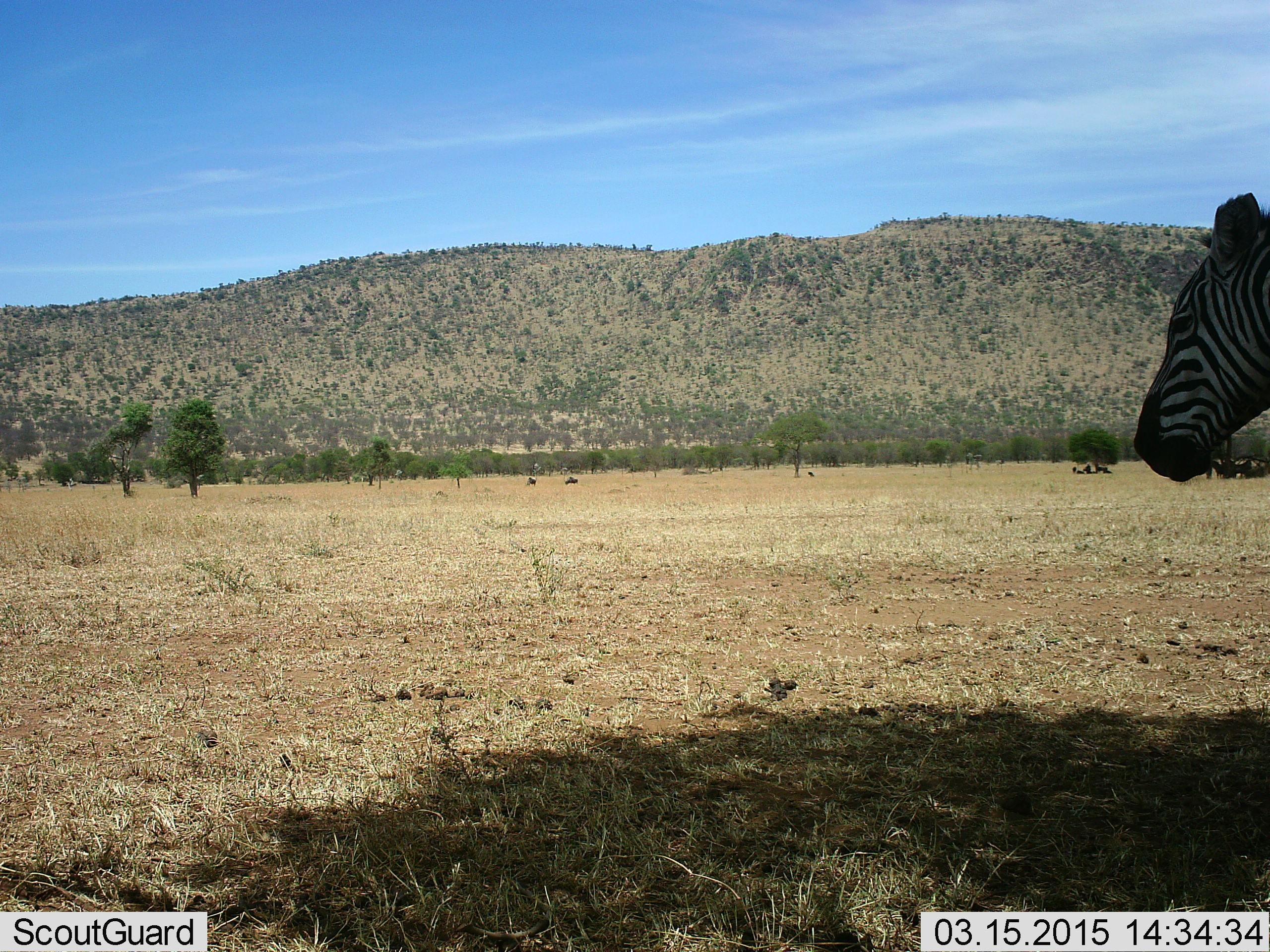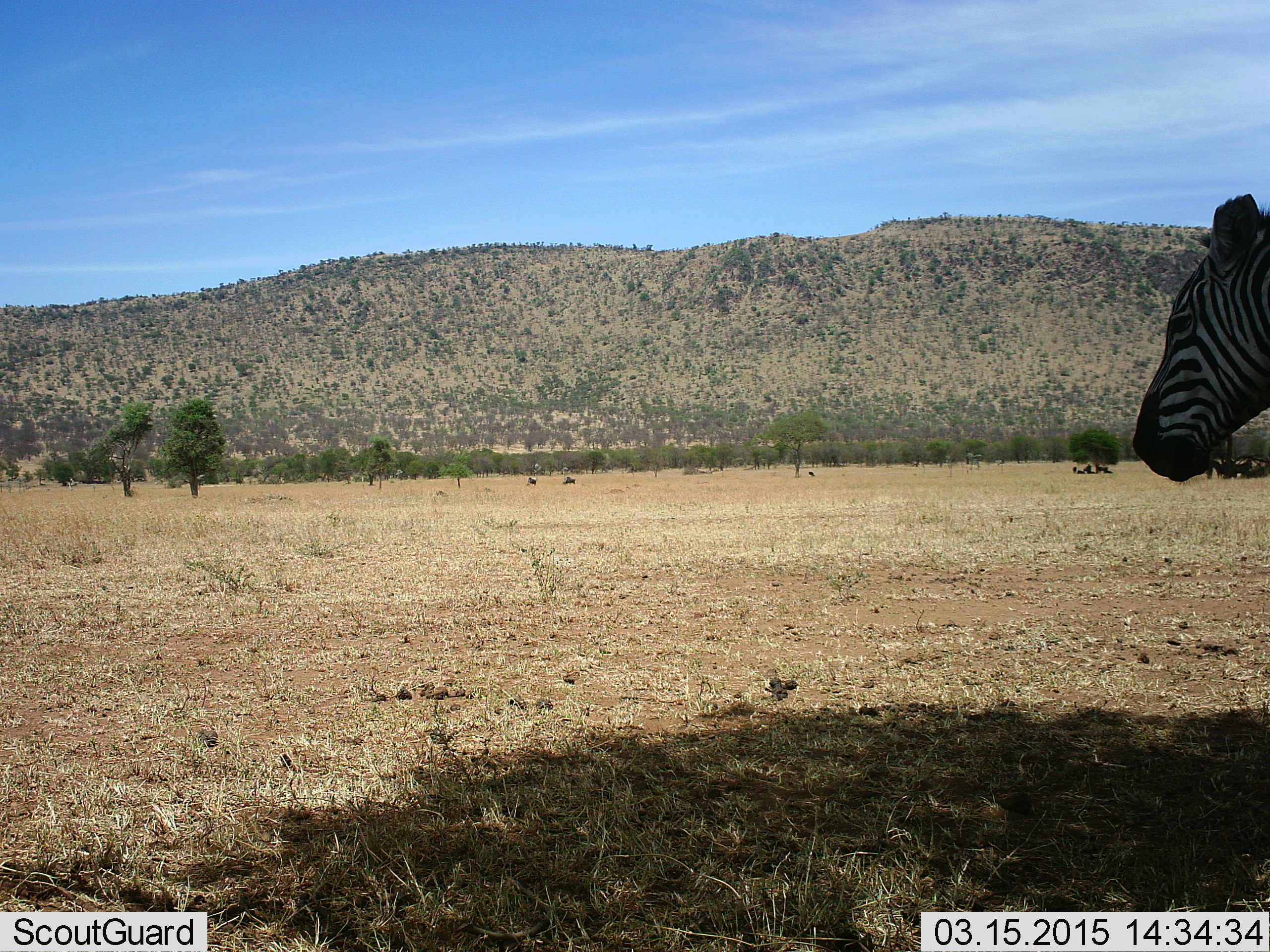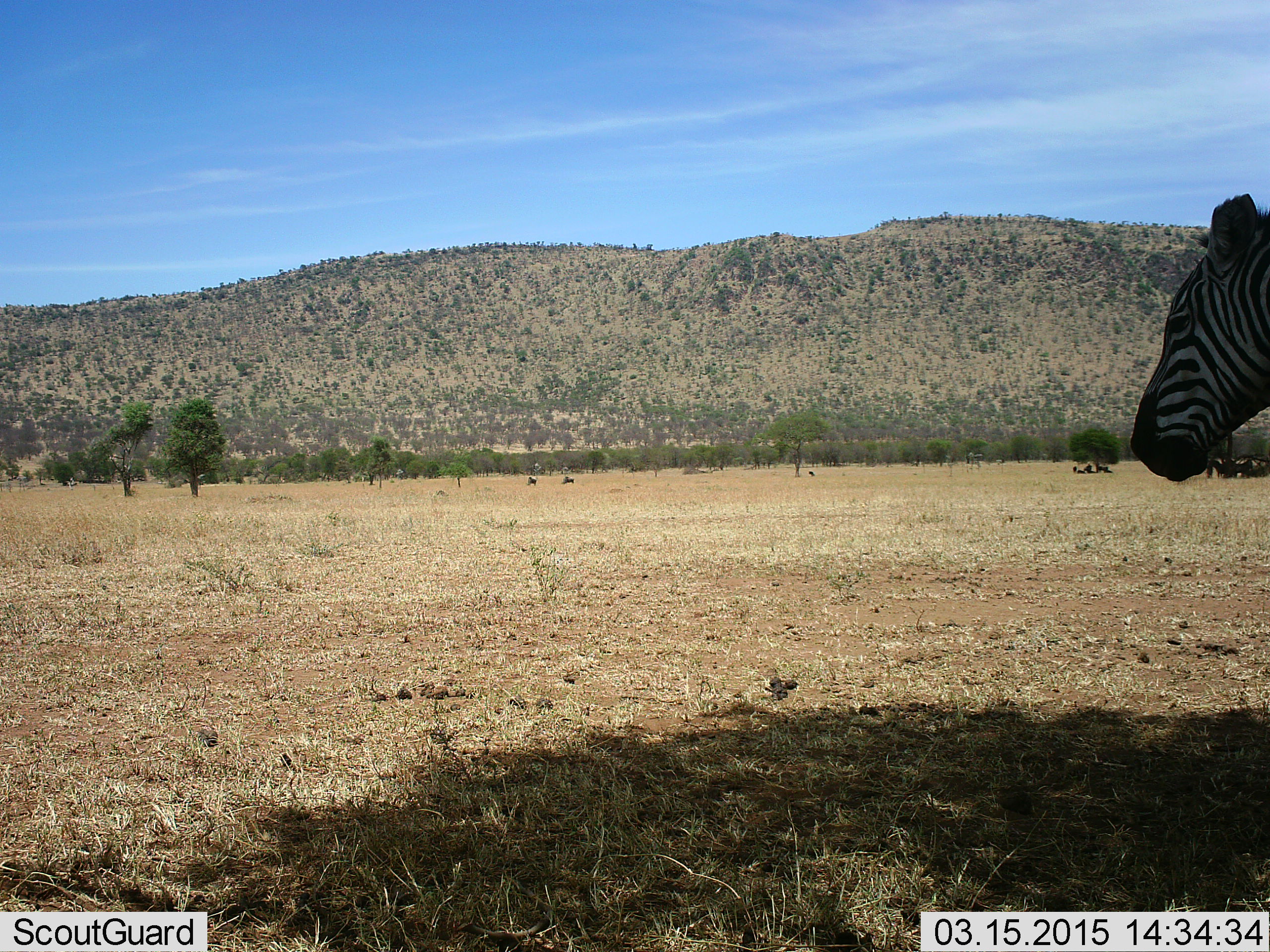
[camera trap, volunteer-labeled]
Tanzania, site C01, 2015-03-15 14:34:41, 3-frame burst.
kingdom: Animalia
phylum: Chordata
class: Mammalia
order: Perissodactyla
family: Equidae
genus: Equus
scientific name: Equus quagga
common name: plains zebra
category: zebra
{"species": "zebra (plains zebra) (Equus quagga)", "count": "1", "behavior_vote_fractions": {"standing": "92%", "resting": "8%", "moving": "8%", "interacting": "0%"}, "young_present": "0%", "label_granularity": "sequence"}